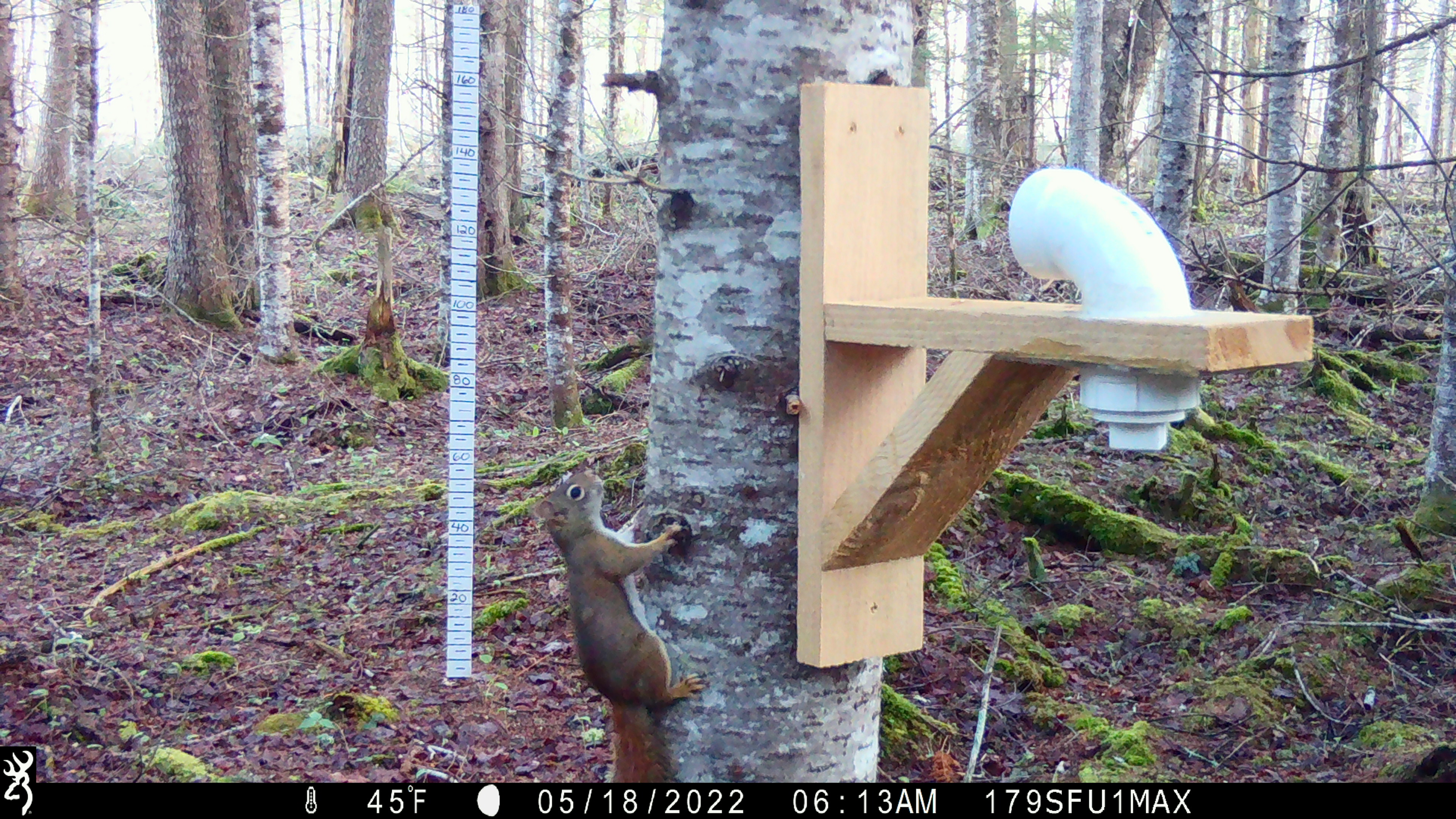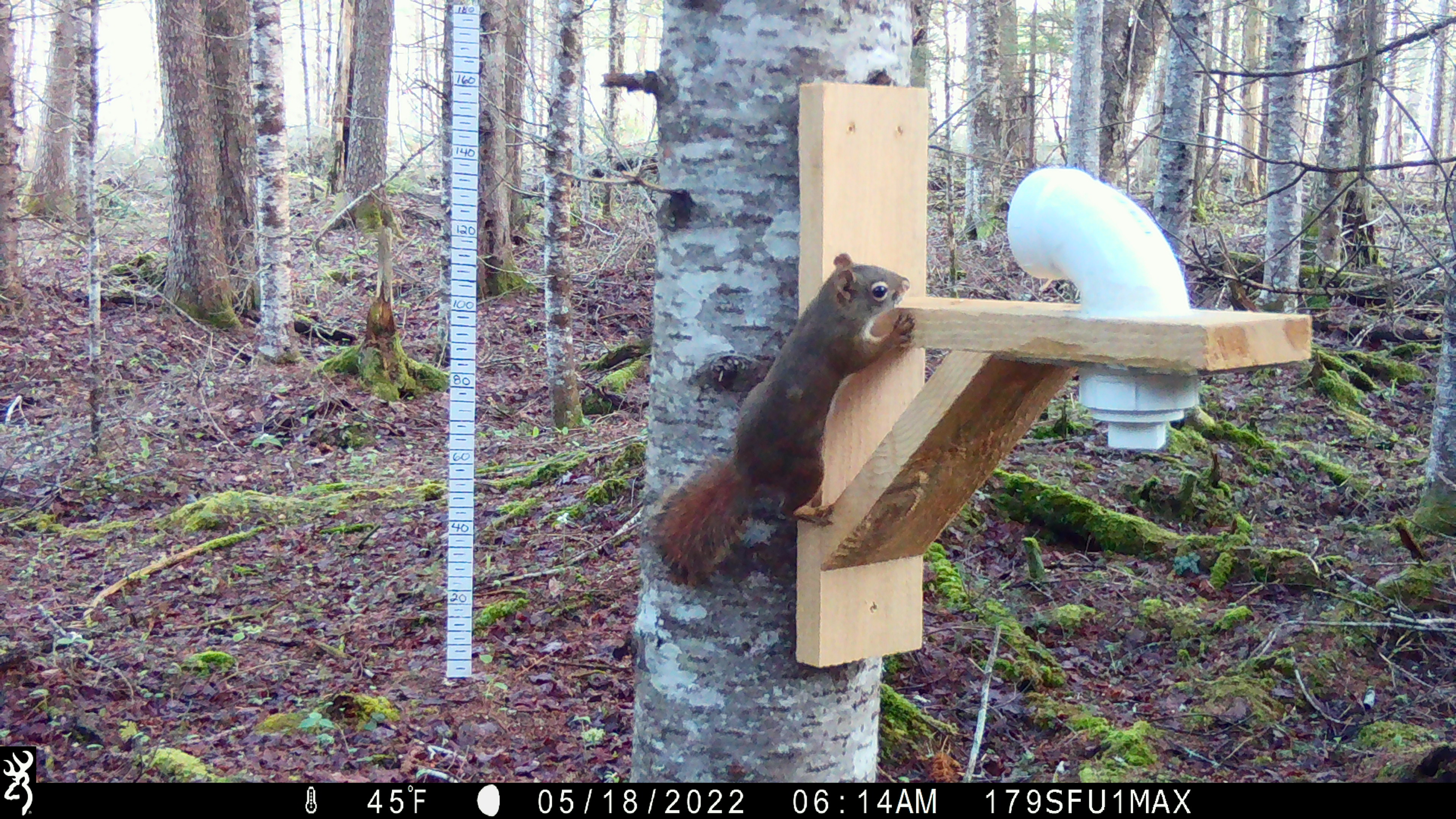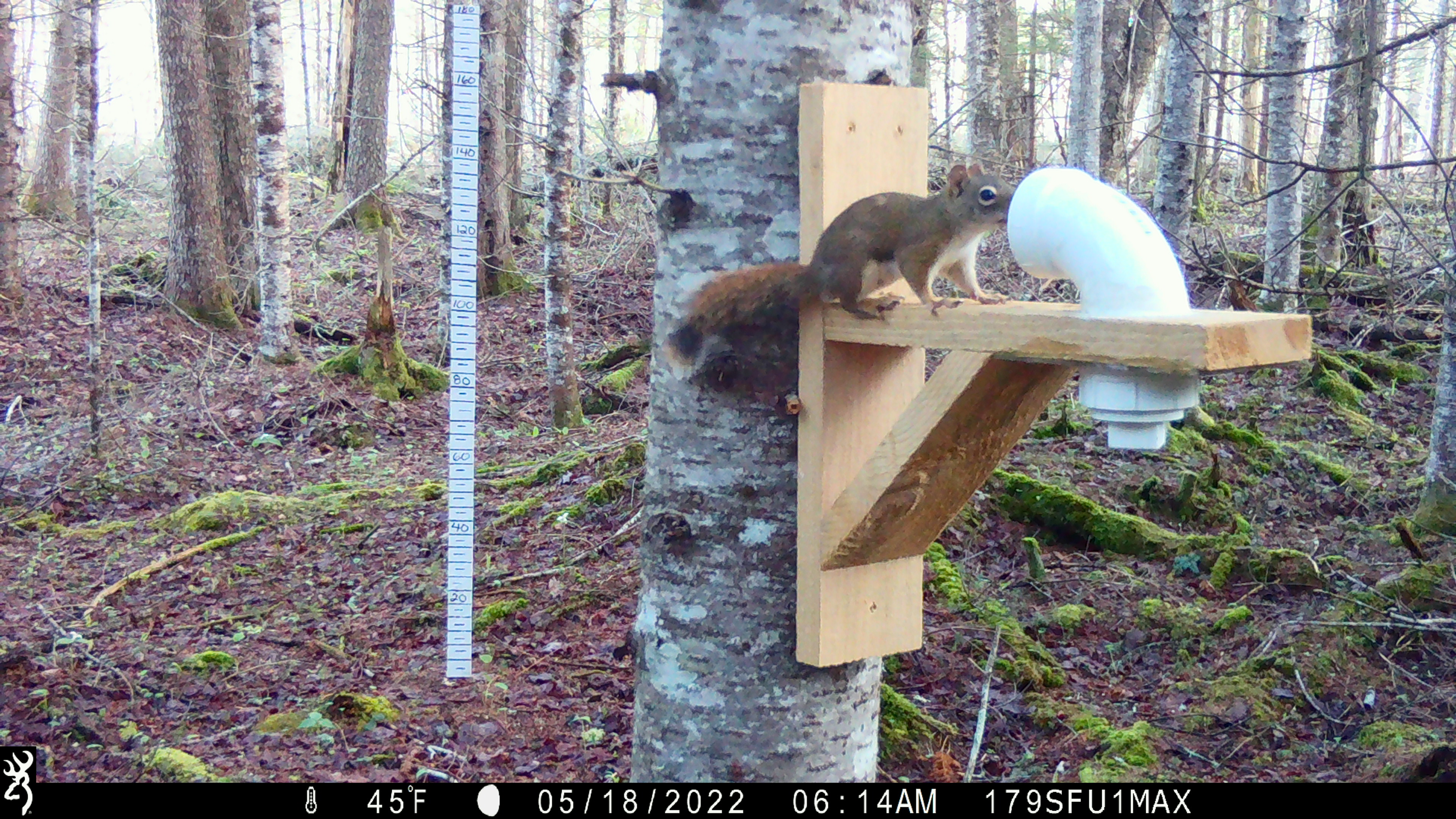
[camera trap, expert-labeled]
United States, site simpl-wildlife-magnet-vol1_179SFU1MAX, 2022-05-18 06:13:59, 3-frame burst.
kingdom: Animalia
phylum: Chordata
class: Mammalia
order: Rodentia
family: Sciuridae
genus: Tamiasciurus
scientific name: Tamiasciurus hudsonicus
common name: red squirrel